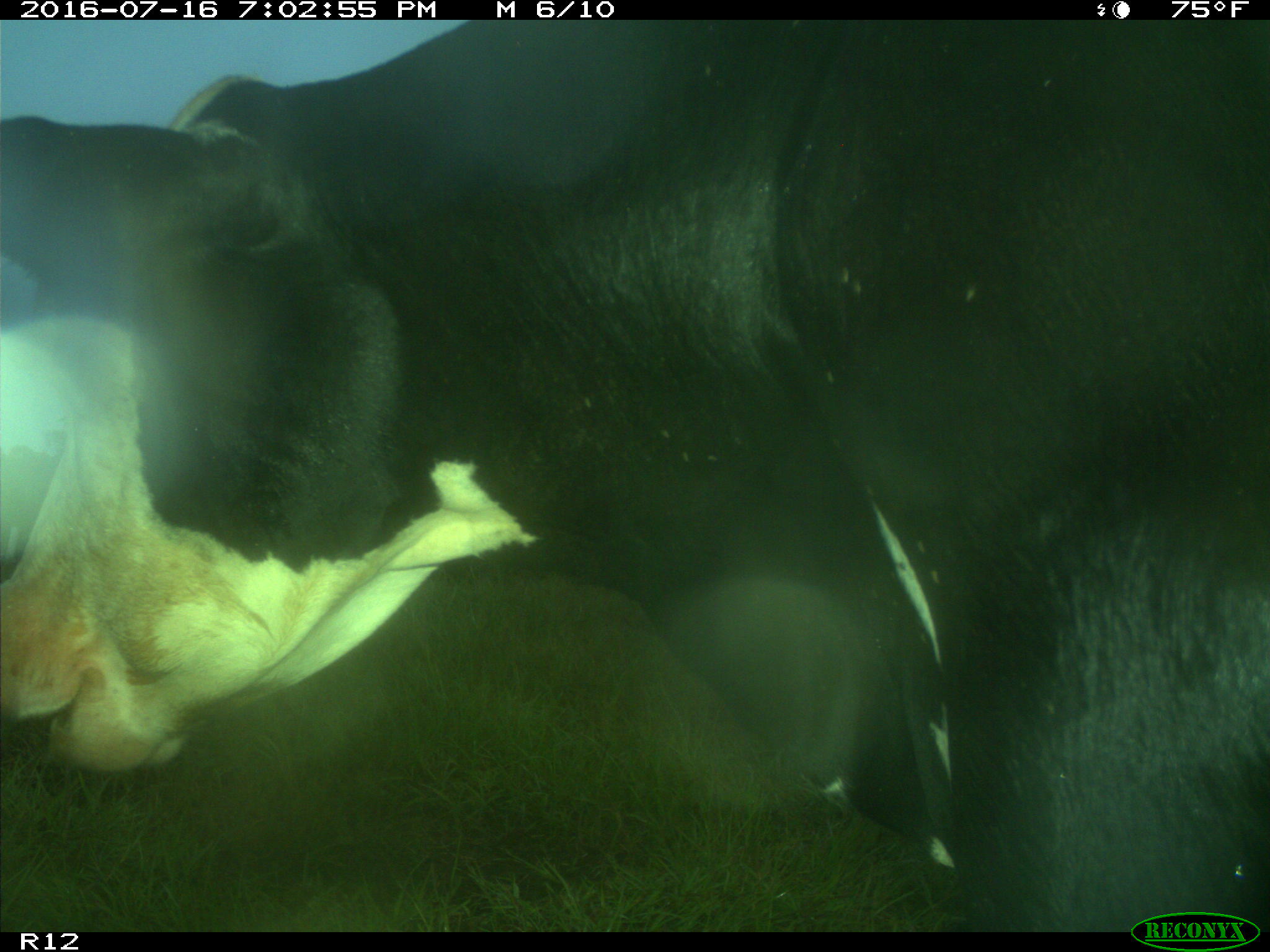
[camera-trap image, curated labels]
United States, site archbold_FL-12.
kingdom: Animalia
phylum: Chordata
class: Mammalia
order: Artiodactyla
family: Bovidae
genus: Bos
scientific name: Bos taurus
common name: domestic cow